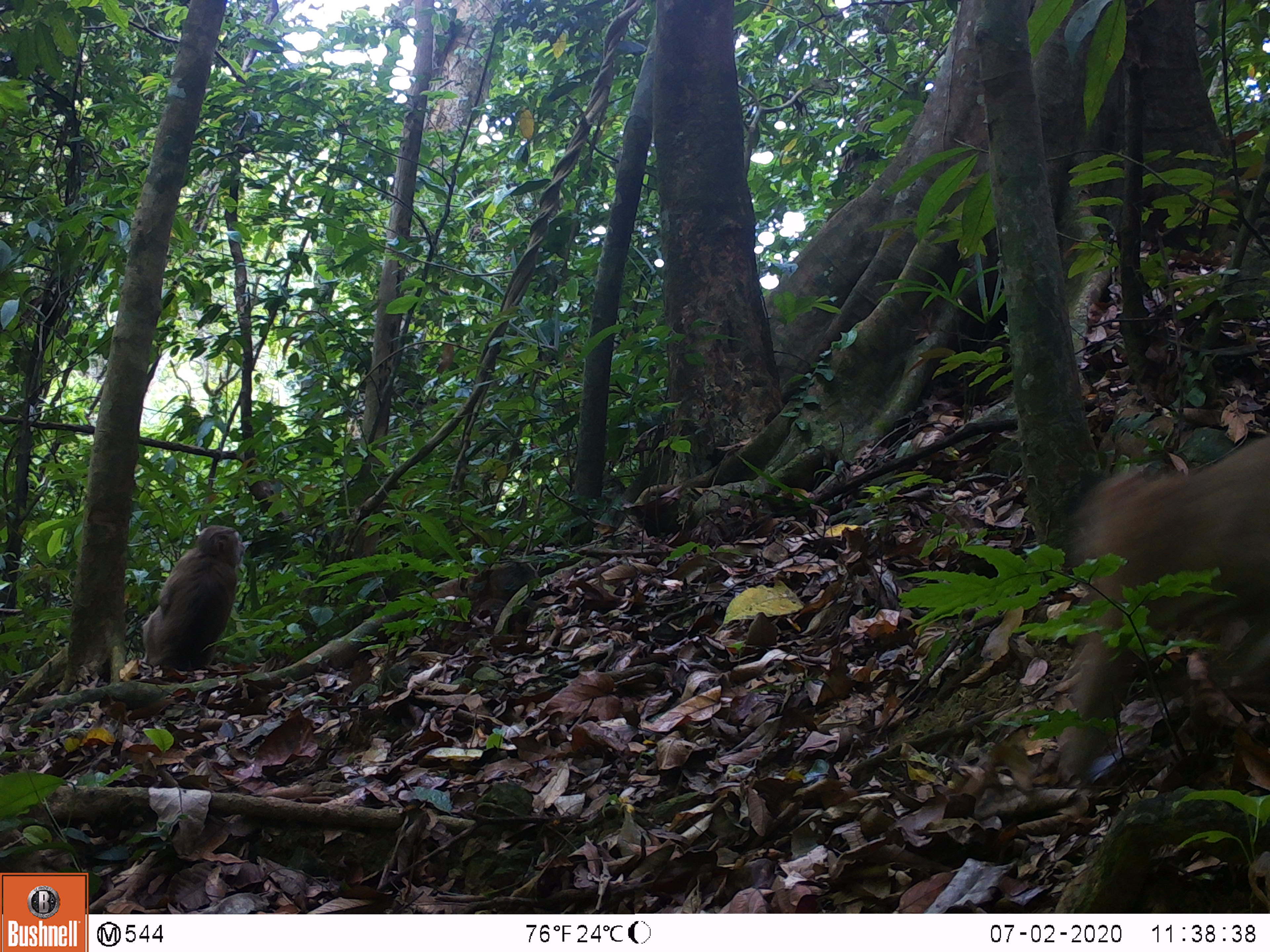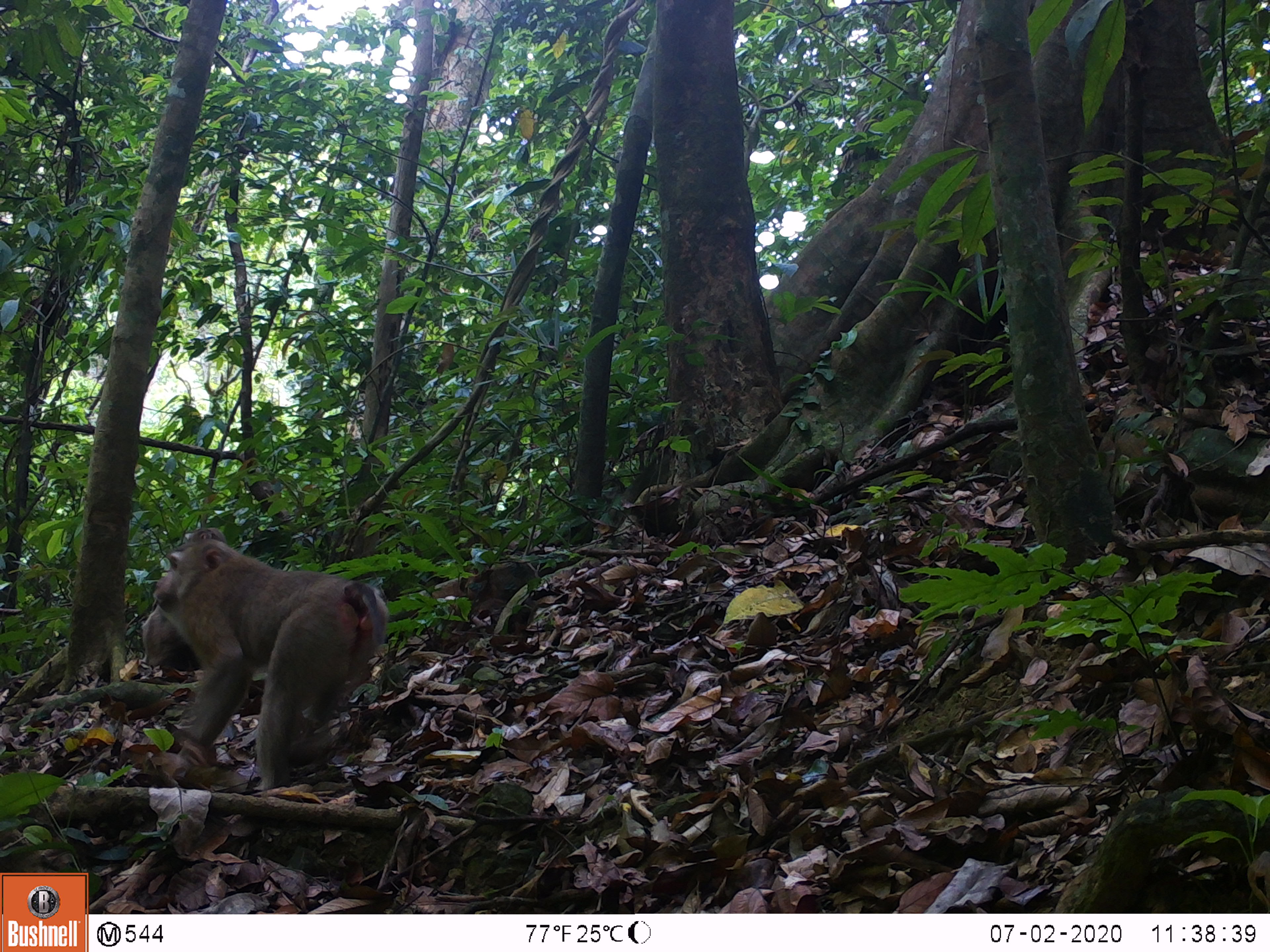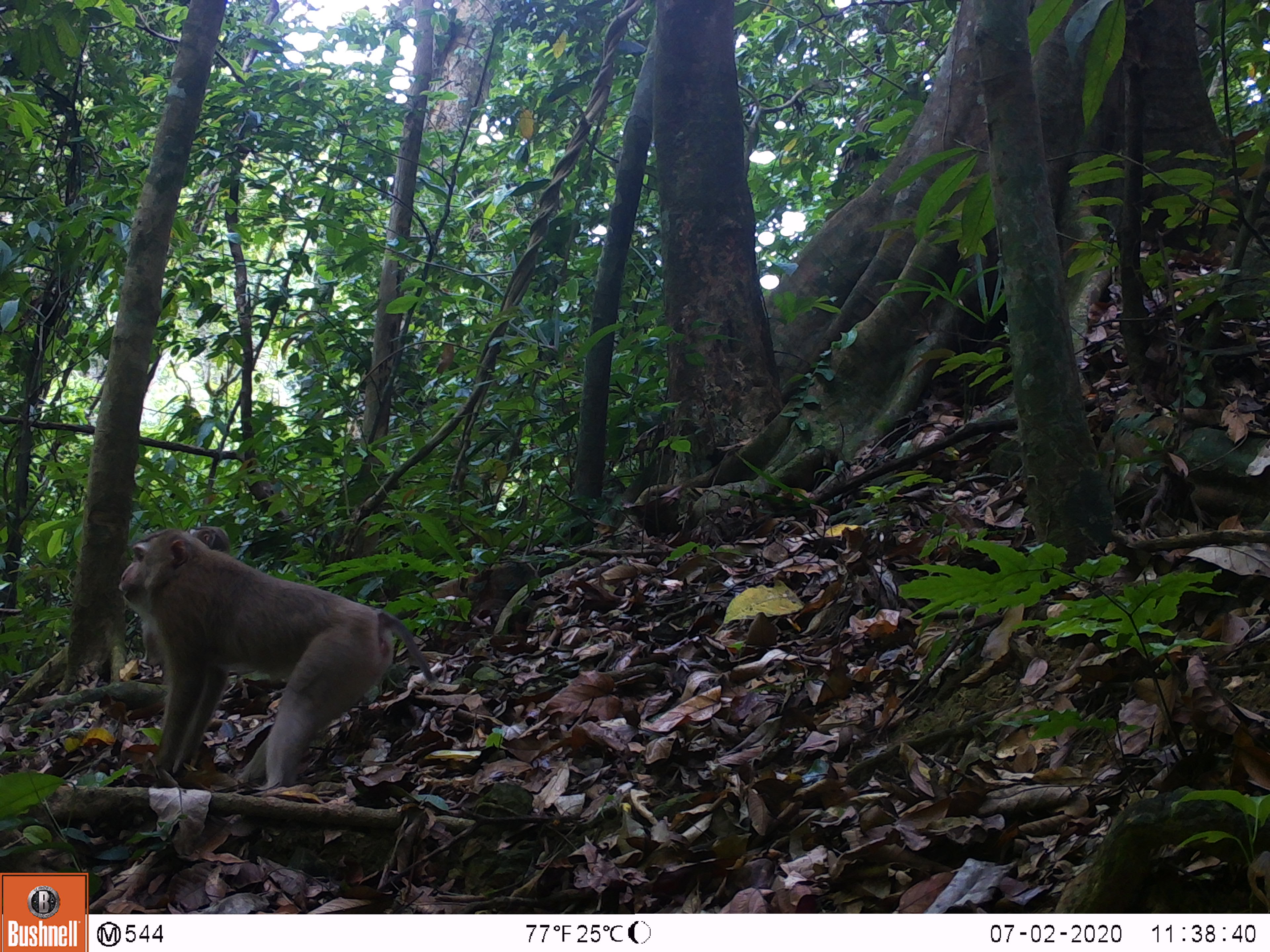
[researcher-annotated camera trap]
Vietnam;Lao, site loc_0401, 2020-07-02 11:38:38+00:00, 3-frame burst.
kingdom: Animalia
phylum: Chordata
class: Mammalia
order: Primates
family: Cercopithecidae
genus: Macaca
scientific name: Macaca nemestrina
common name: pig-tailed macaque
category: pig tailed macaque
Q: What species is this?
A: Pig tailed macaque (pig-tailed macaque) (Macaca nemestrina).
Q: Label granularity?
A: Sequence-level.